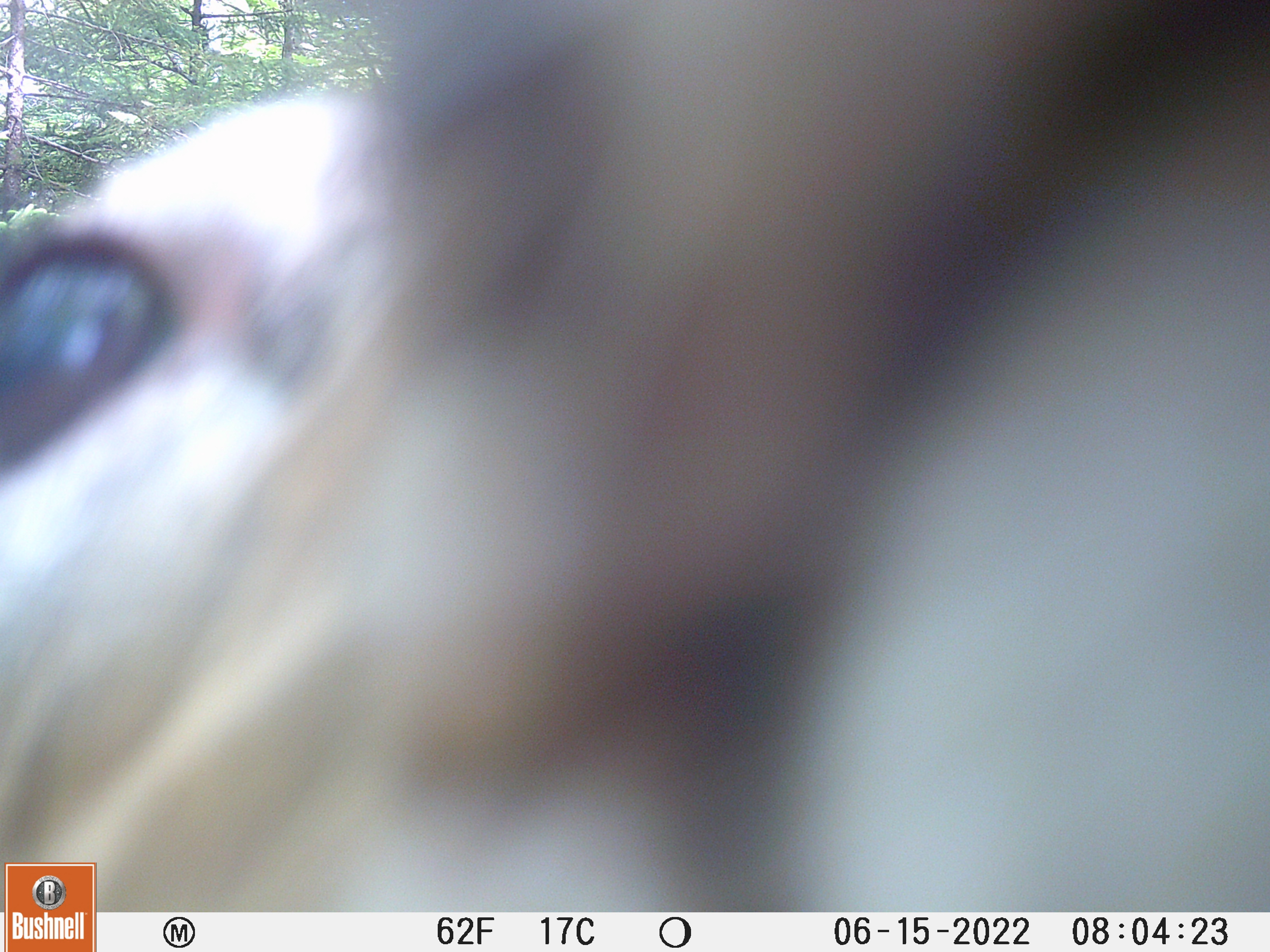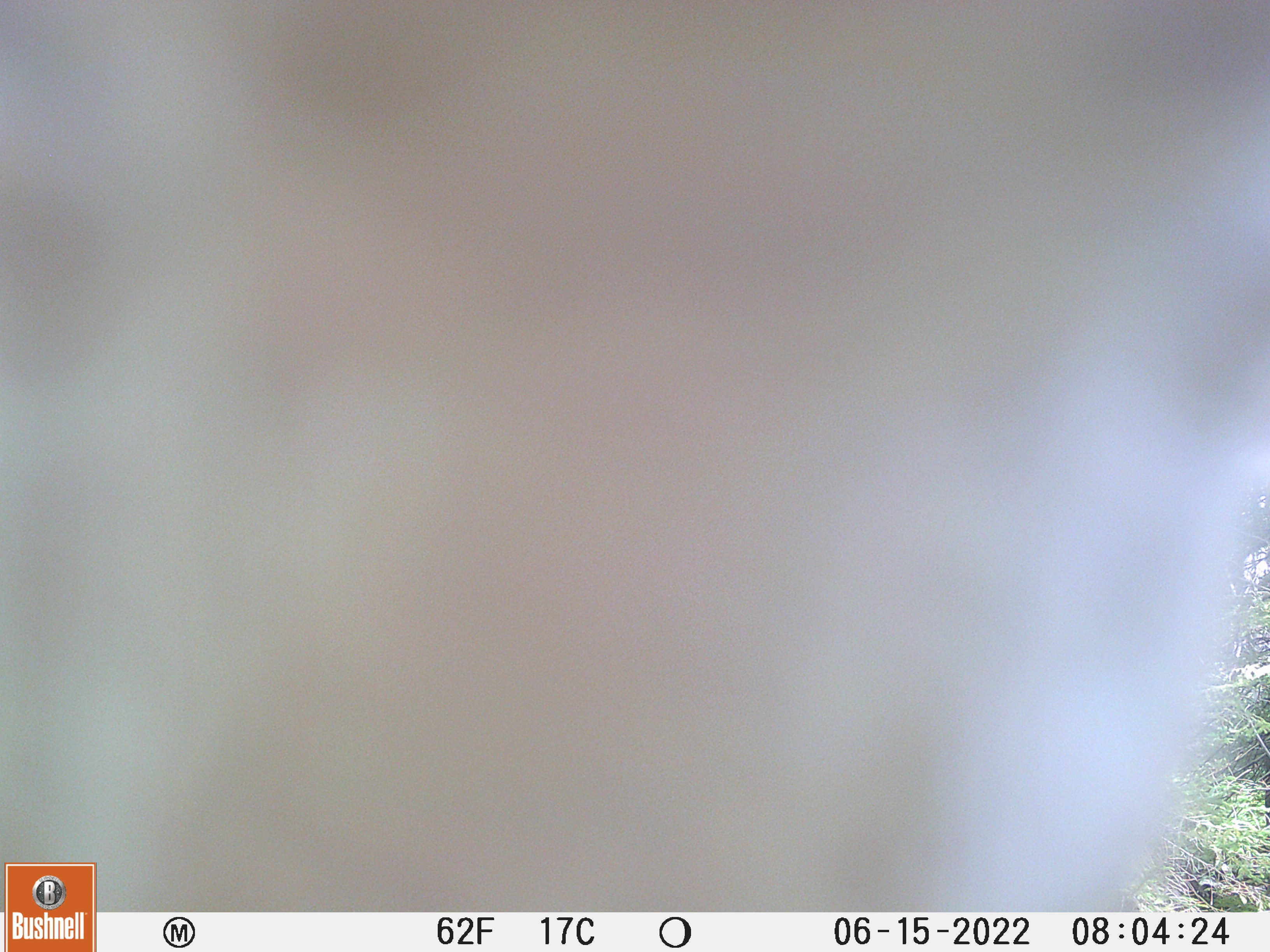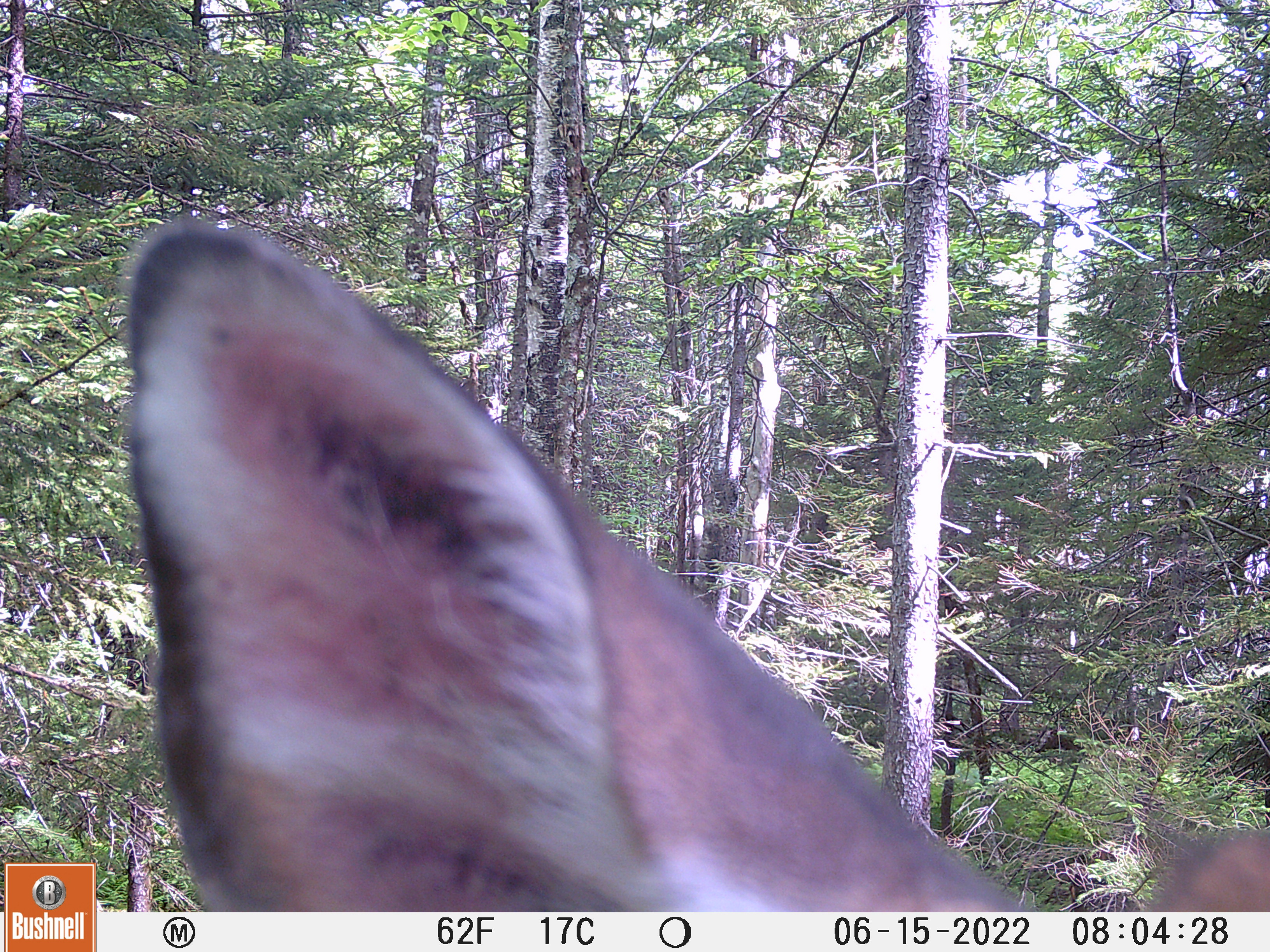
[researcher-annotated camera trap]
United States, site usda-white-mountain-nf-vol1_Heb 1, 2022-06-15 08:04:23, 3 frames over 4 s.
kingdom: Animalia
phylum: Chordata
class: Mammalia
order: Artiodactyla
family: Cervidae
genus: Odocoileus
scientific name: Odocoileus virginianus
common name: white-tailed deer